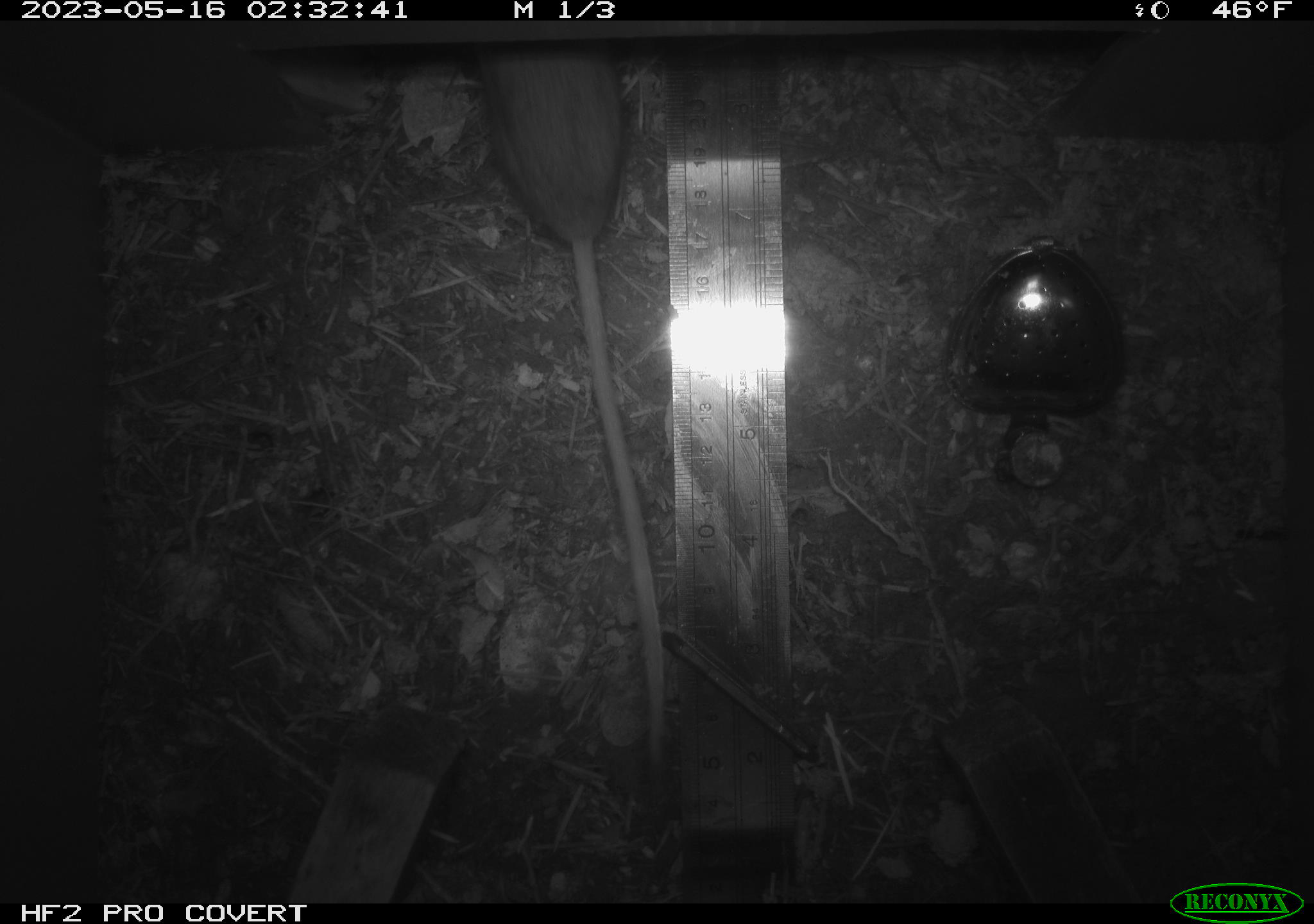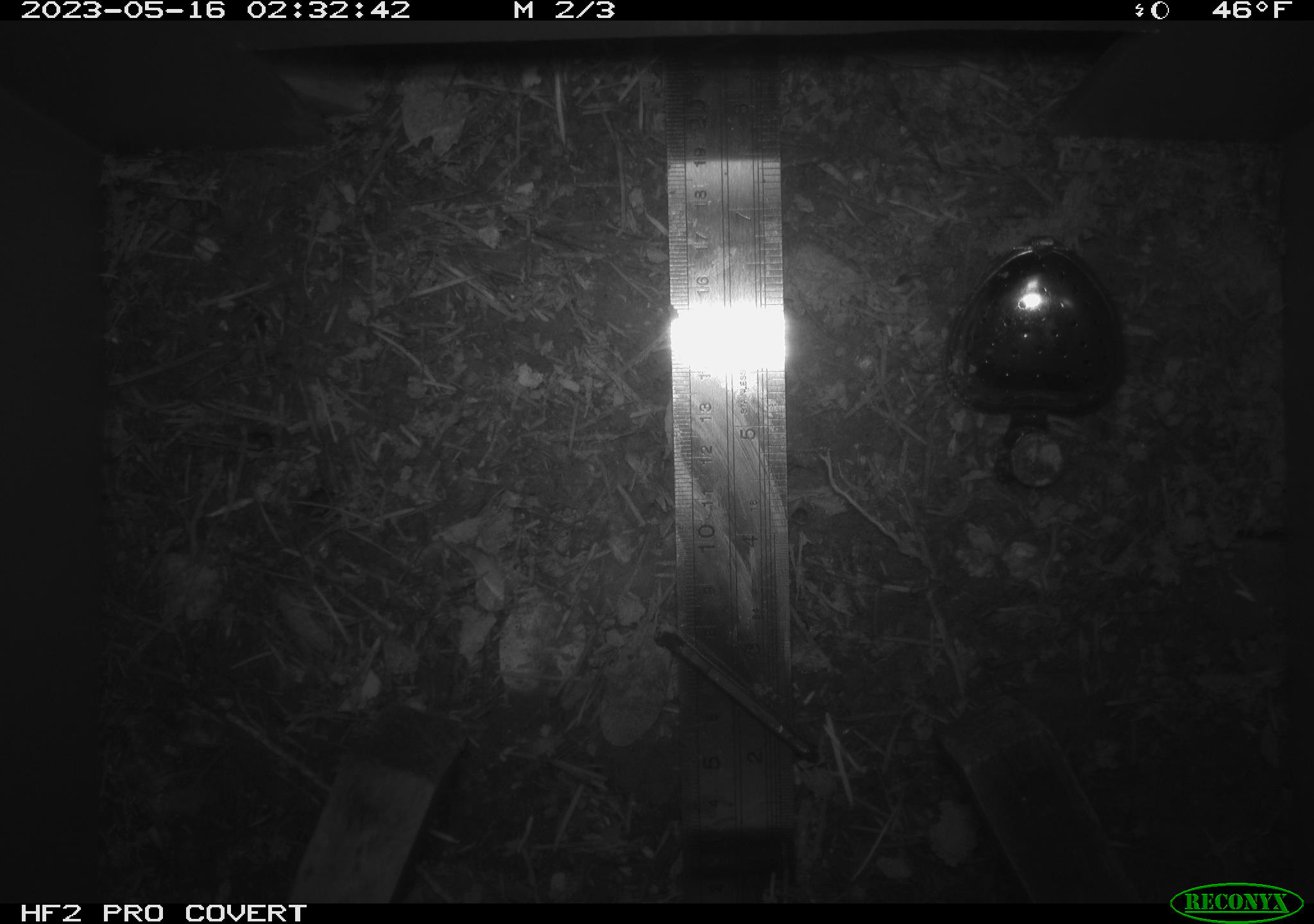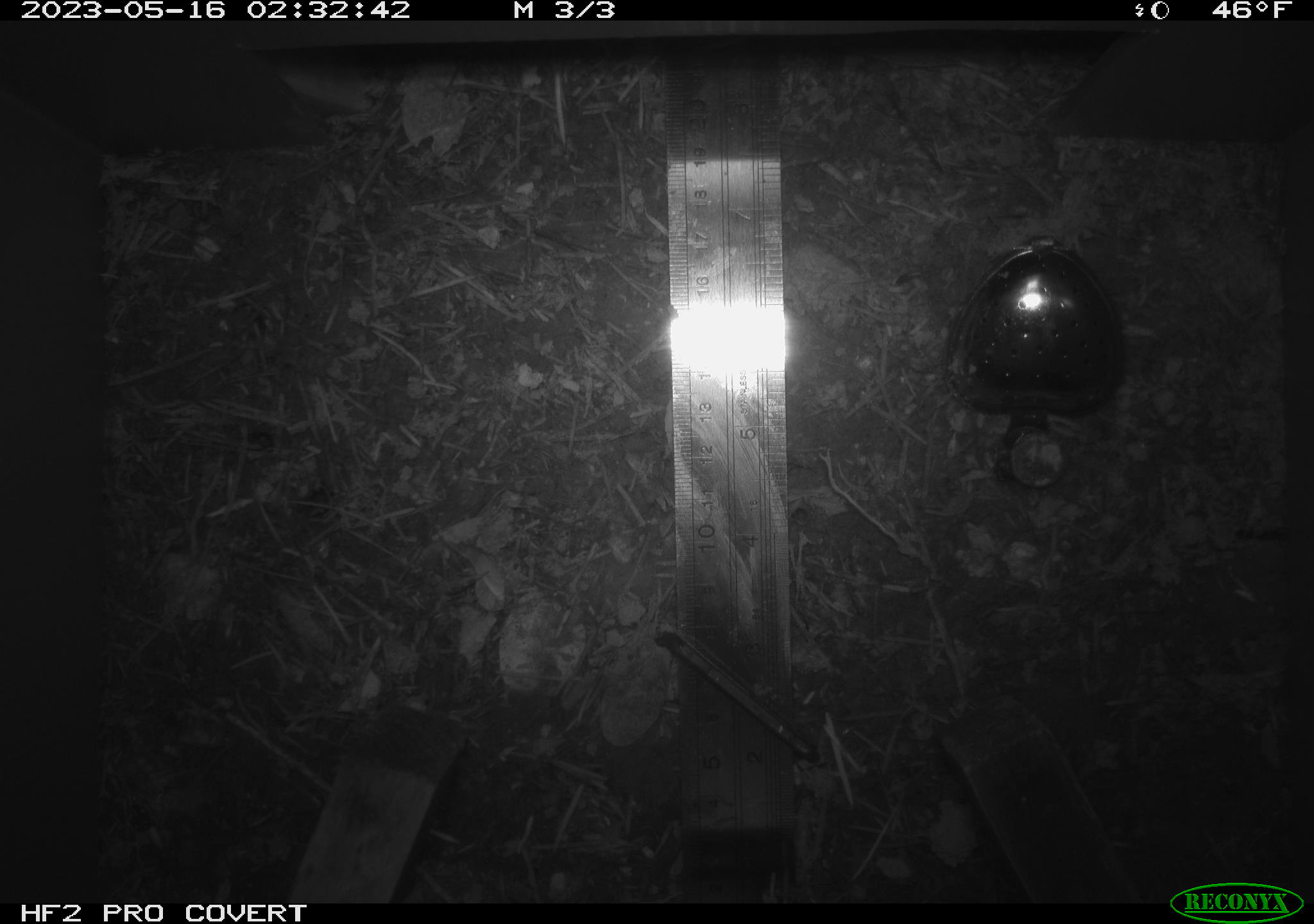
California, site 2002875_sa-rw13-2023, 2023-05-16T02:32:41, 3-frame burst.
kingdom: Animalia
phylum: Chordata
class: Mammalia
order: Rodentia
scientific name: Rodentia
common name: mouse species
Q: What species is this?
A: Mouse species (Rodentia).